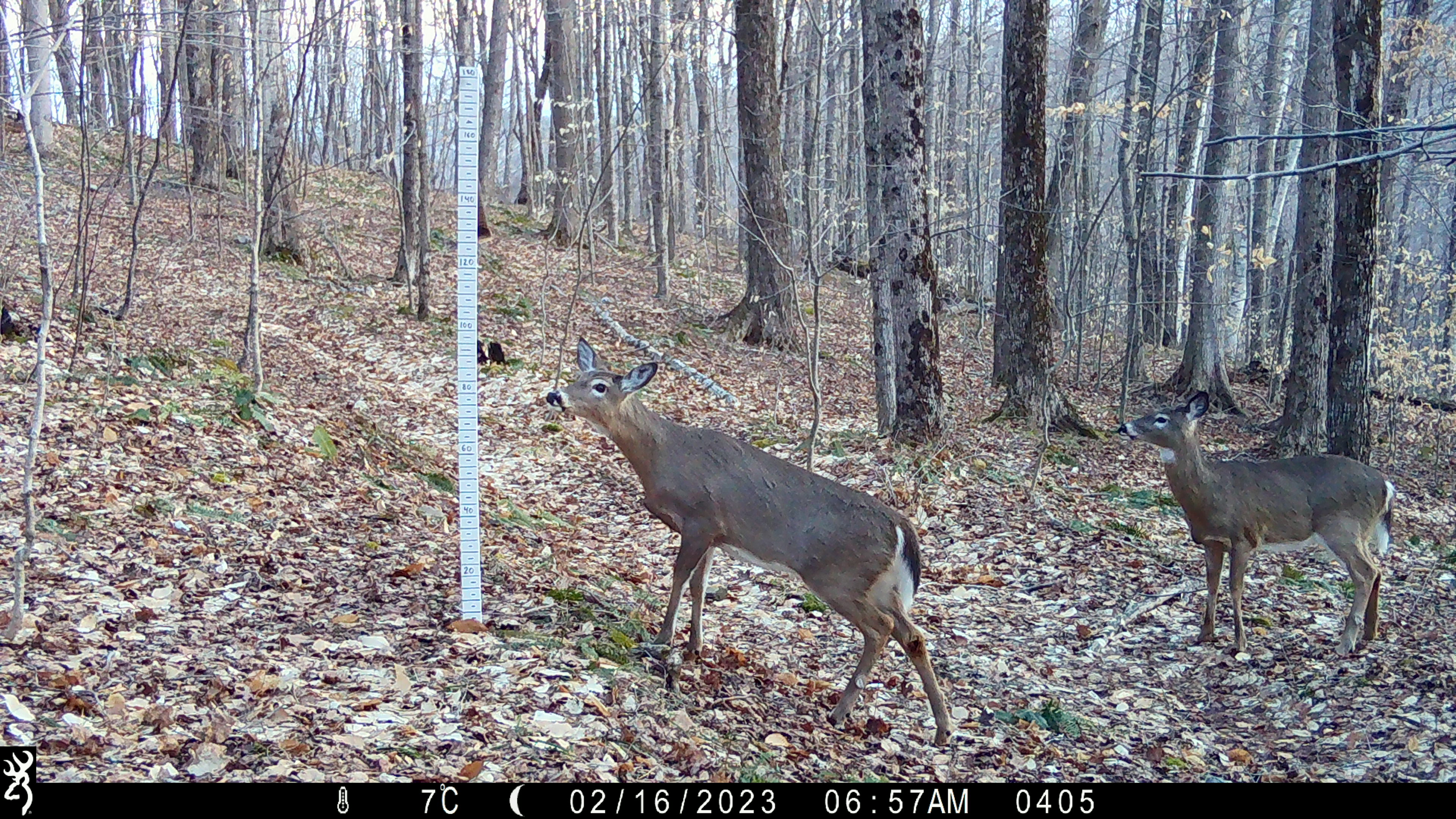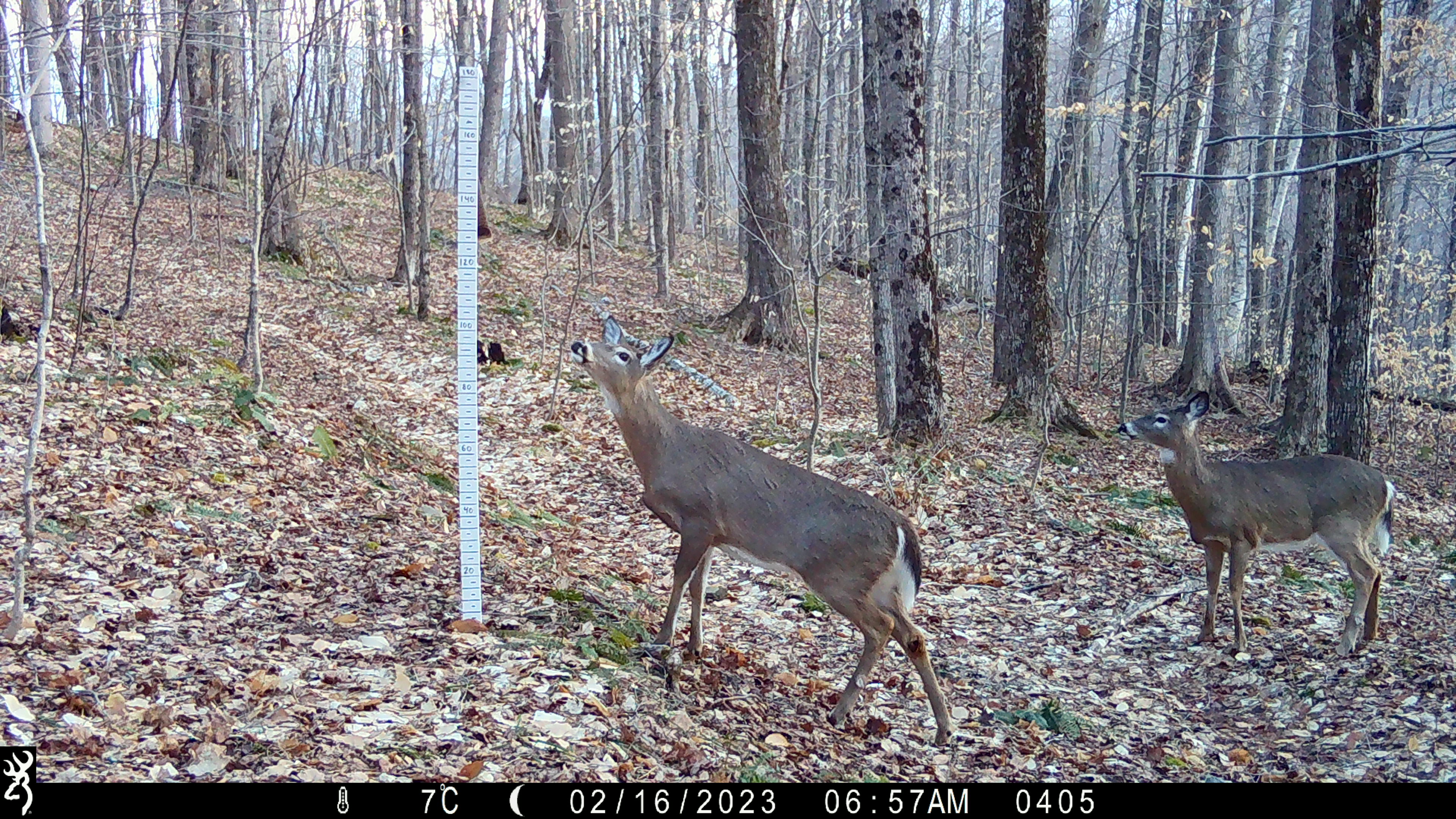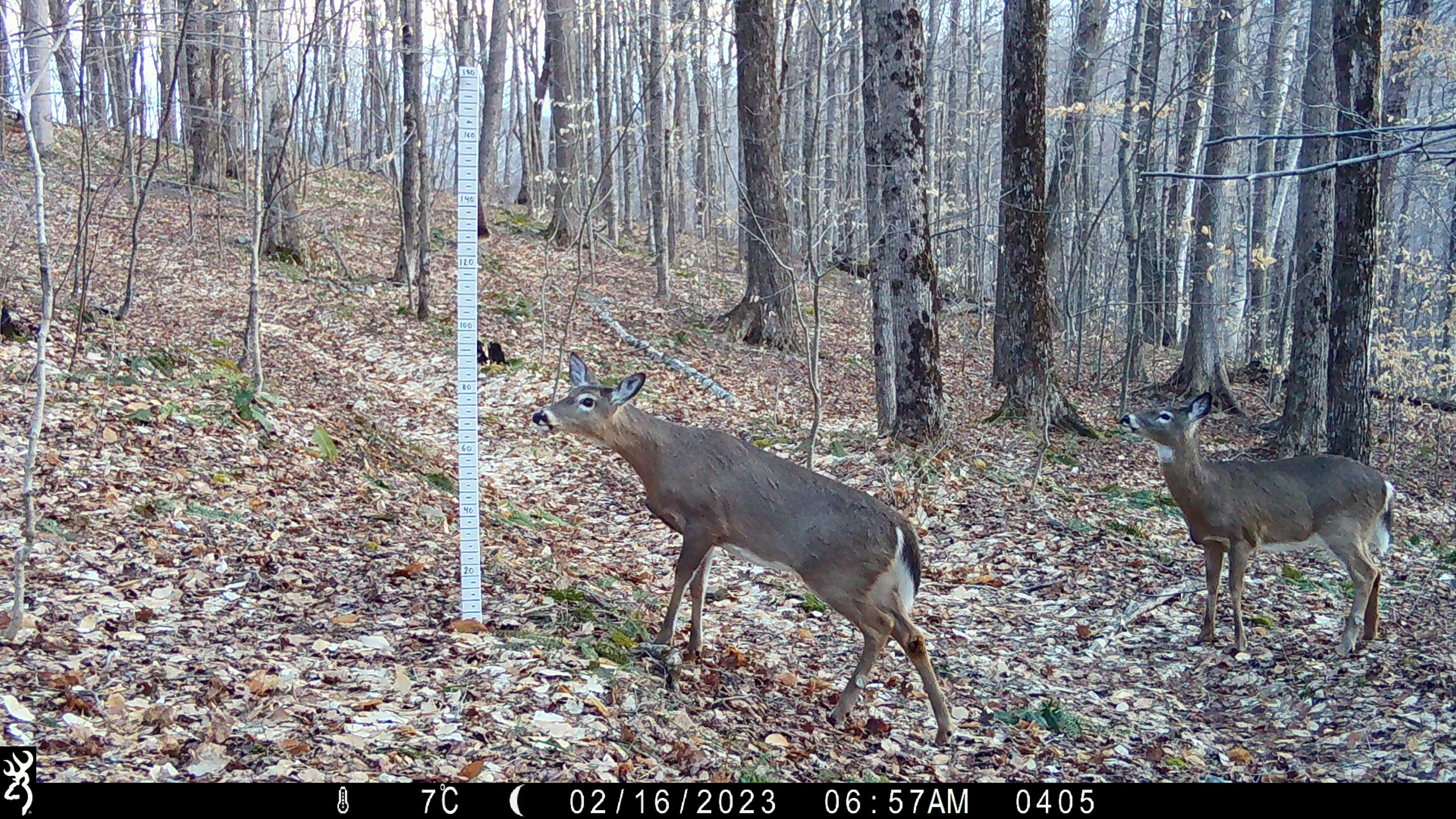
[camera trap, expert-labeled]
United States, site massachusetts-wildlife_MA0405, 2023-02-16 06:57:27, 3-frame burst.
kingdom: Animalia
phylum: Chordata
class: Mammalia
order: Artiodactyla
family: Cervidae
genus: Odocoileus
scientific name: Odocoileus virginianus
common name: white-tailed deer